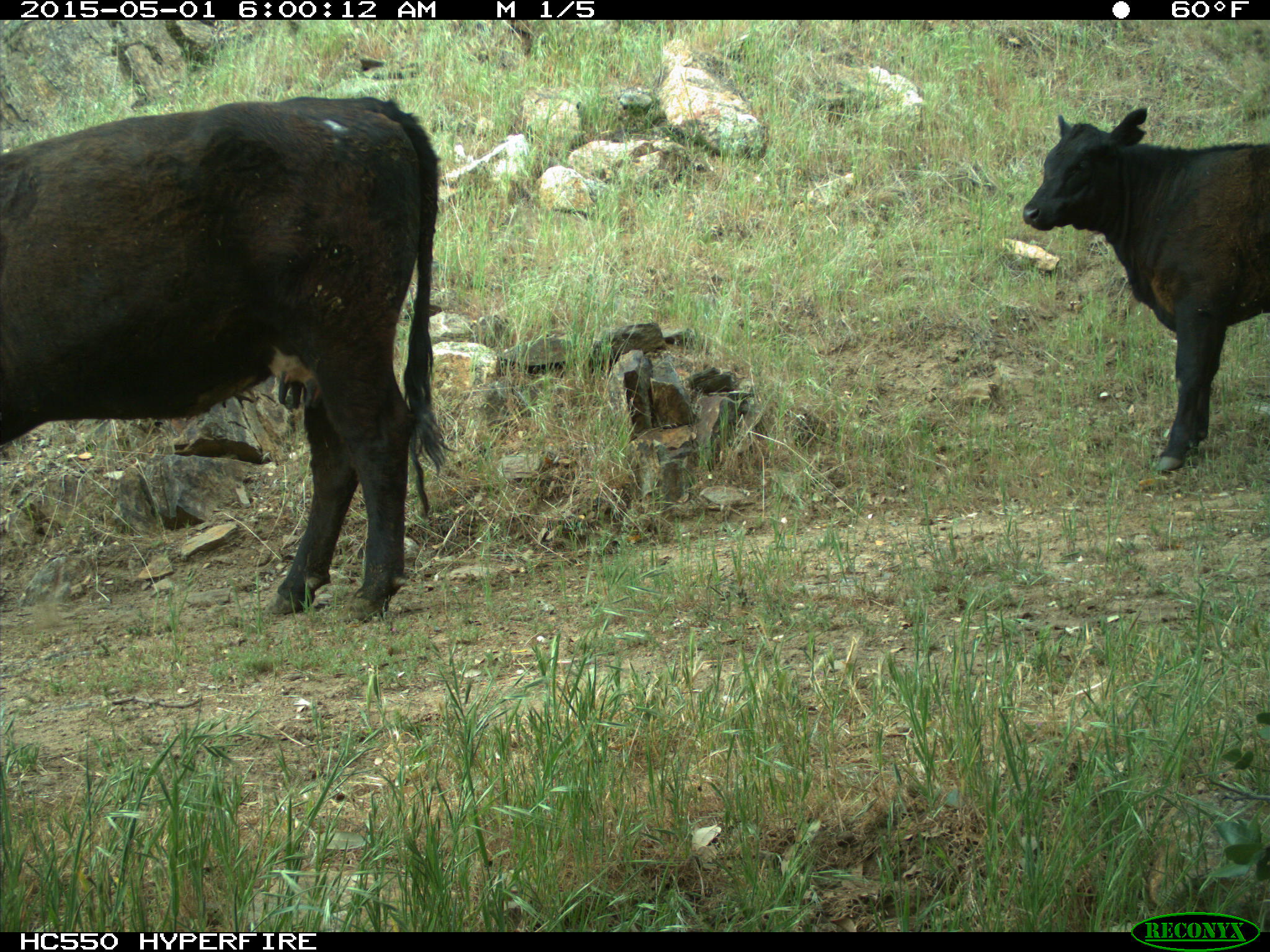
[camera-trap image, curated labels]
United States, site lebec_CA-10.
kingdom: Animalia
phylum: Chordata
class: Mammalia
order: Artiodactyla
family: Bovidae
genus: Bos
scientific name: Bos taurus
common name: domestic cow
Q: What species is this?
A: Bos taurus (domestic cow).